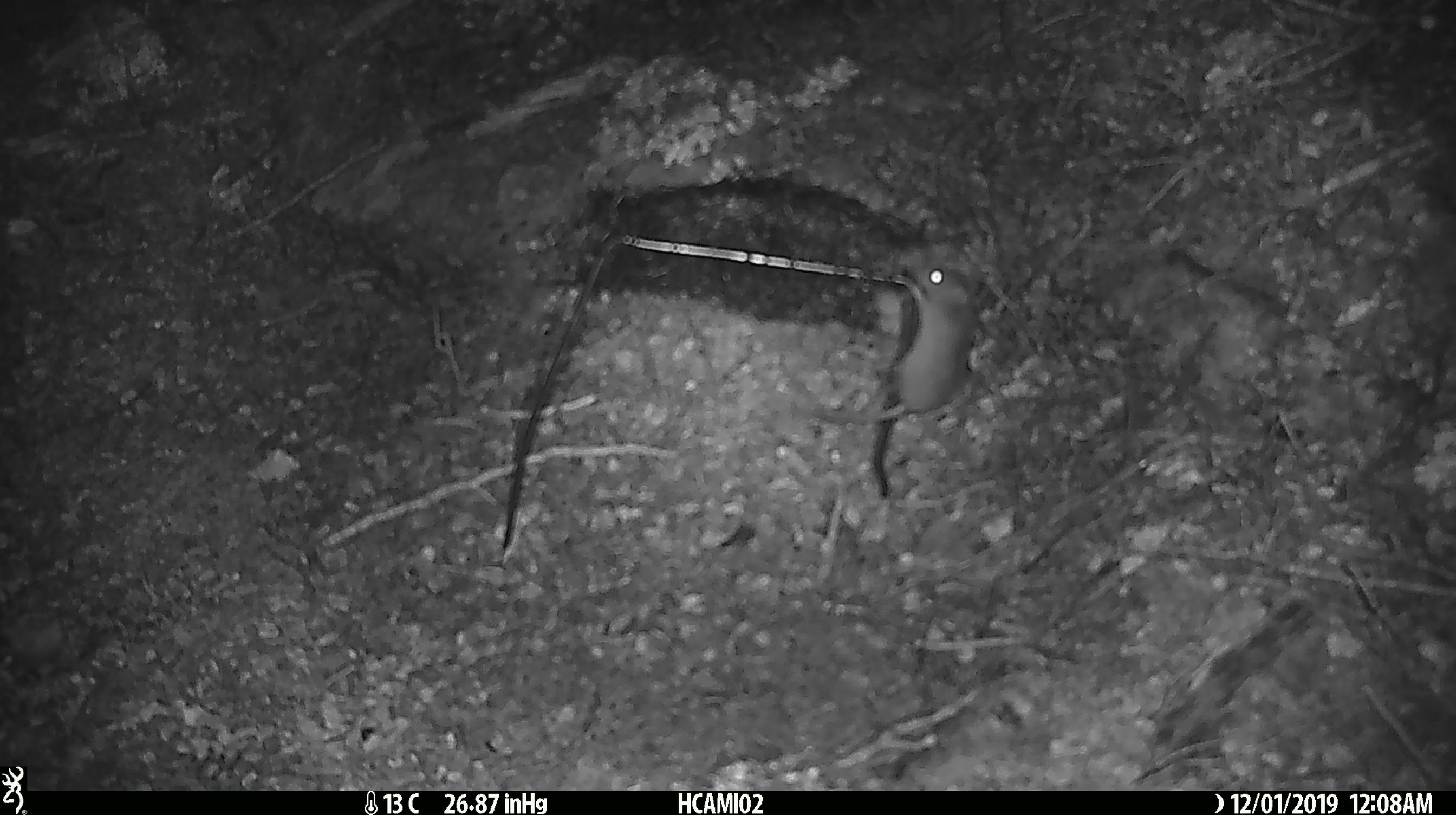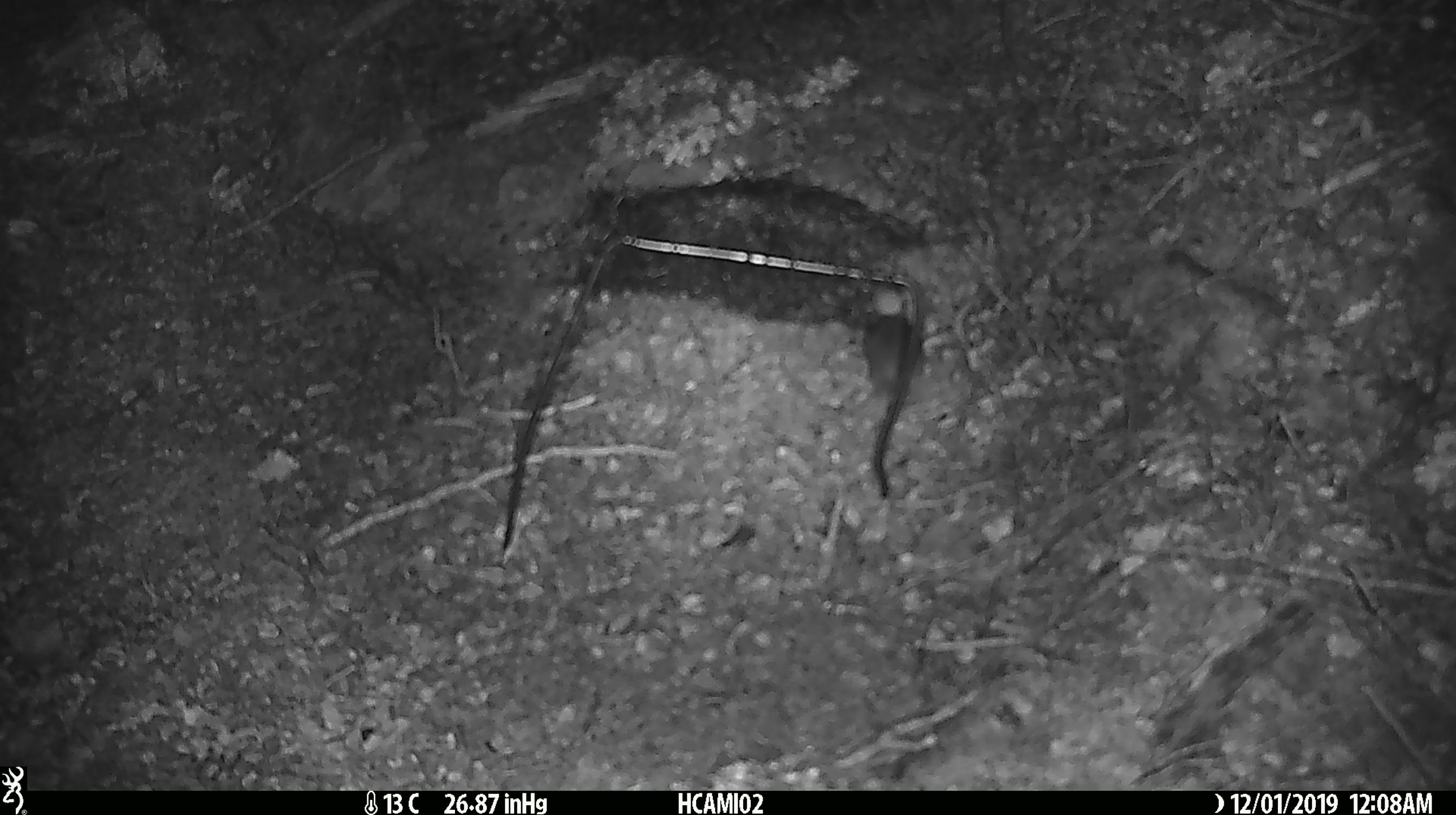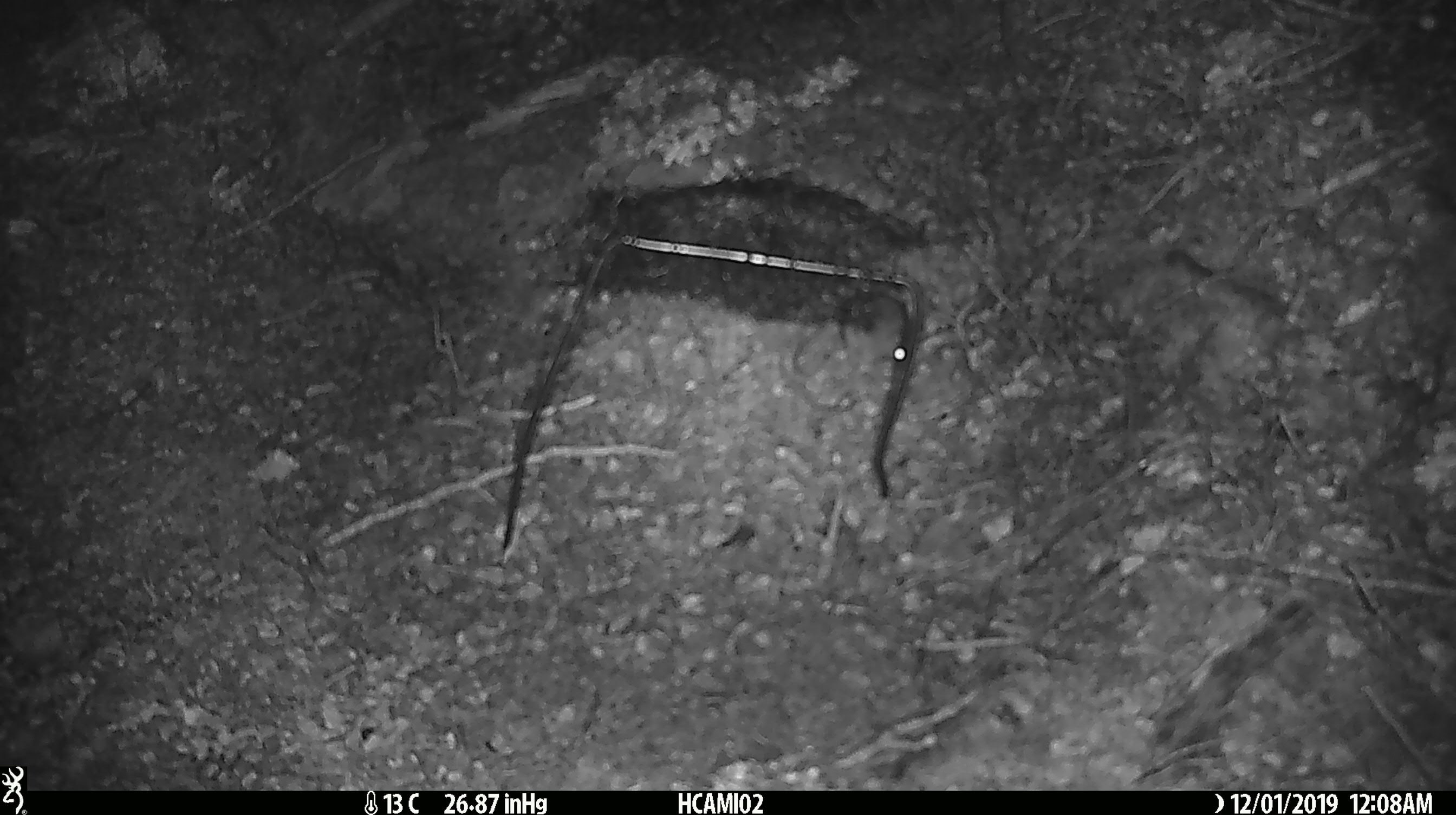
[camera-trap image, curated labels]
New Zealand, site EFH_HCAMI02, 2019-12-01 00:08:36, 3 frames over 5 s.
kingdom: Animalia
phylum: Chordata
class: Mammalia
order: Rodentia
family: Muridae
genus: Mus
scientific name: Mus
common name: mouse